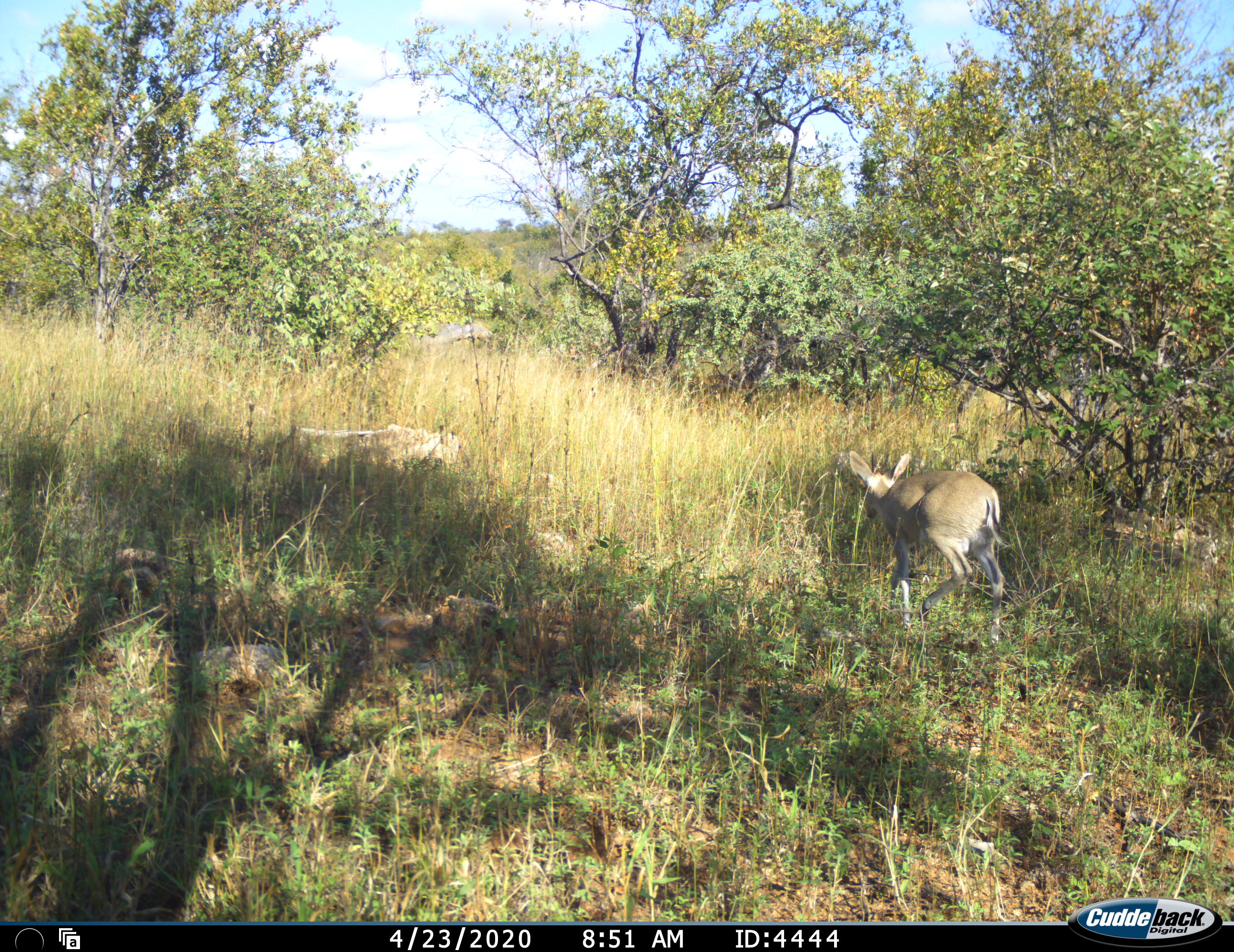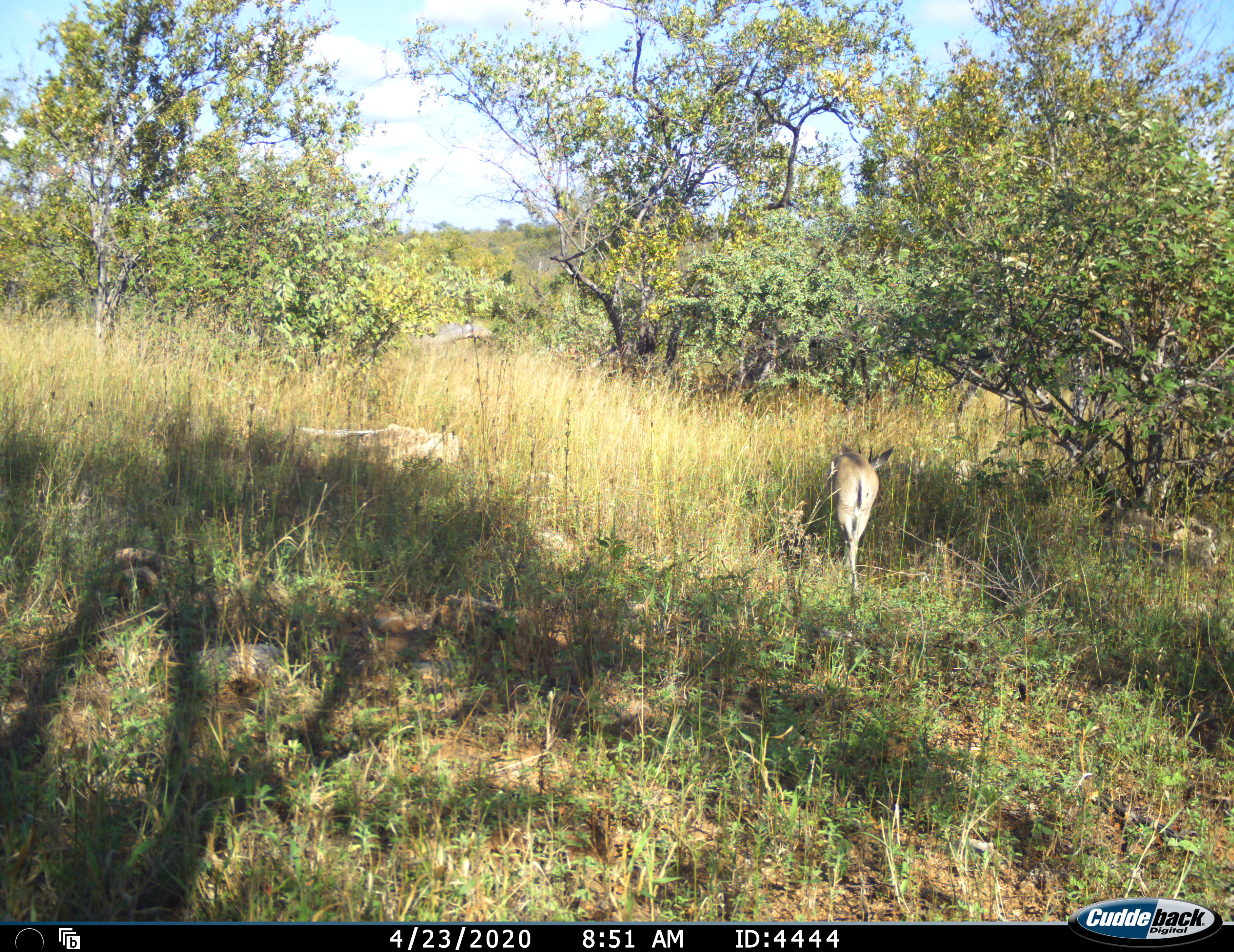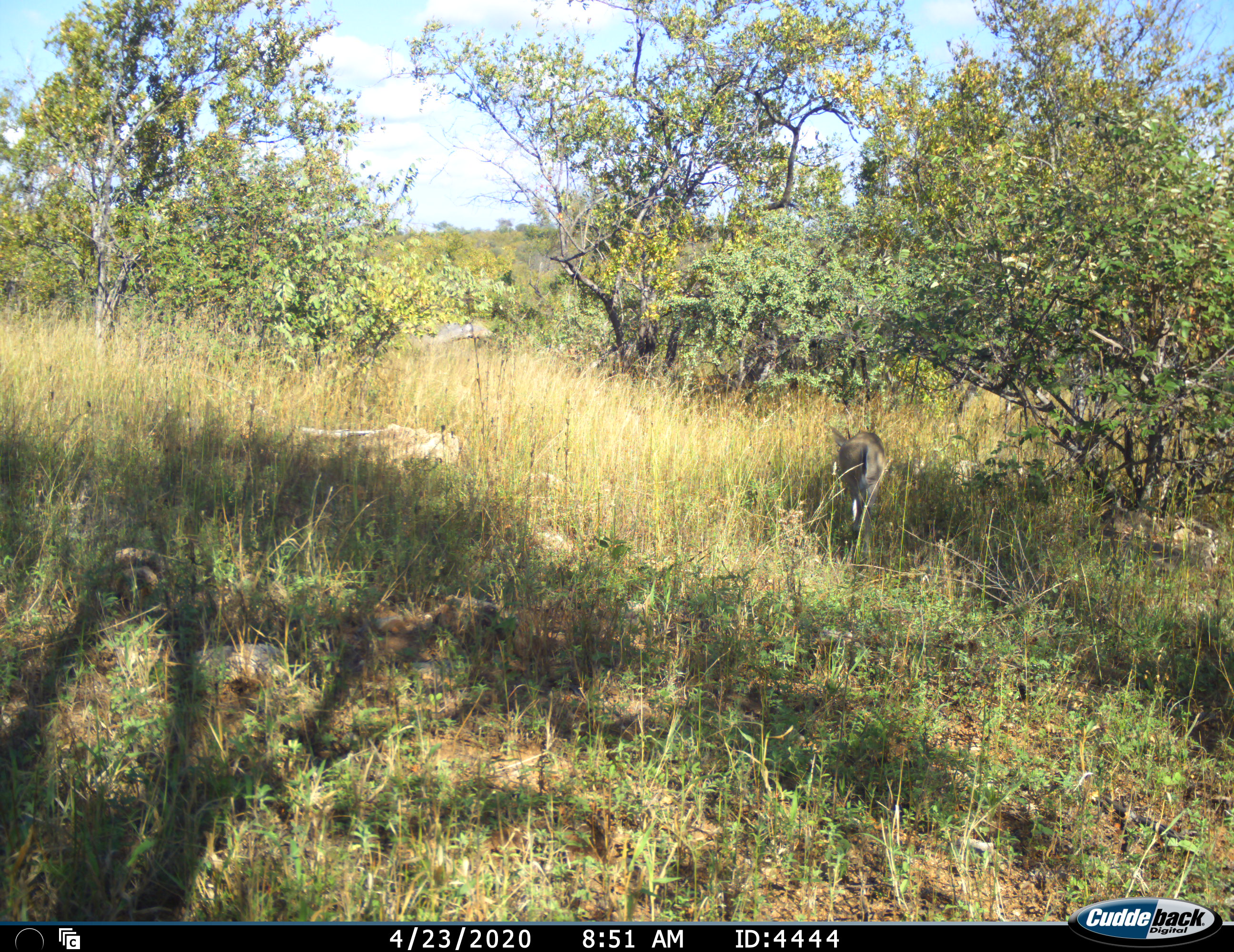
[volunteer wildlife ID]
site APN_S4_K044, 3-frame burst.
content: unidentified animal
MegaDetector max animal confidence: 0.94